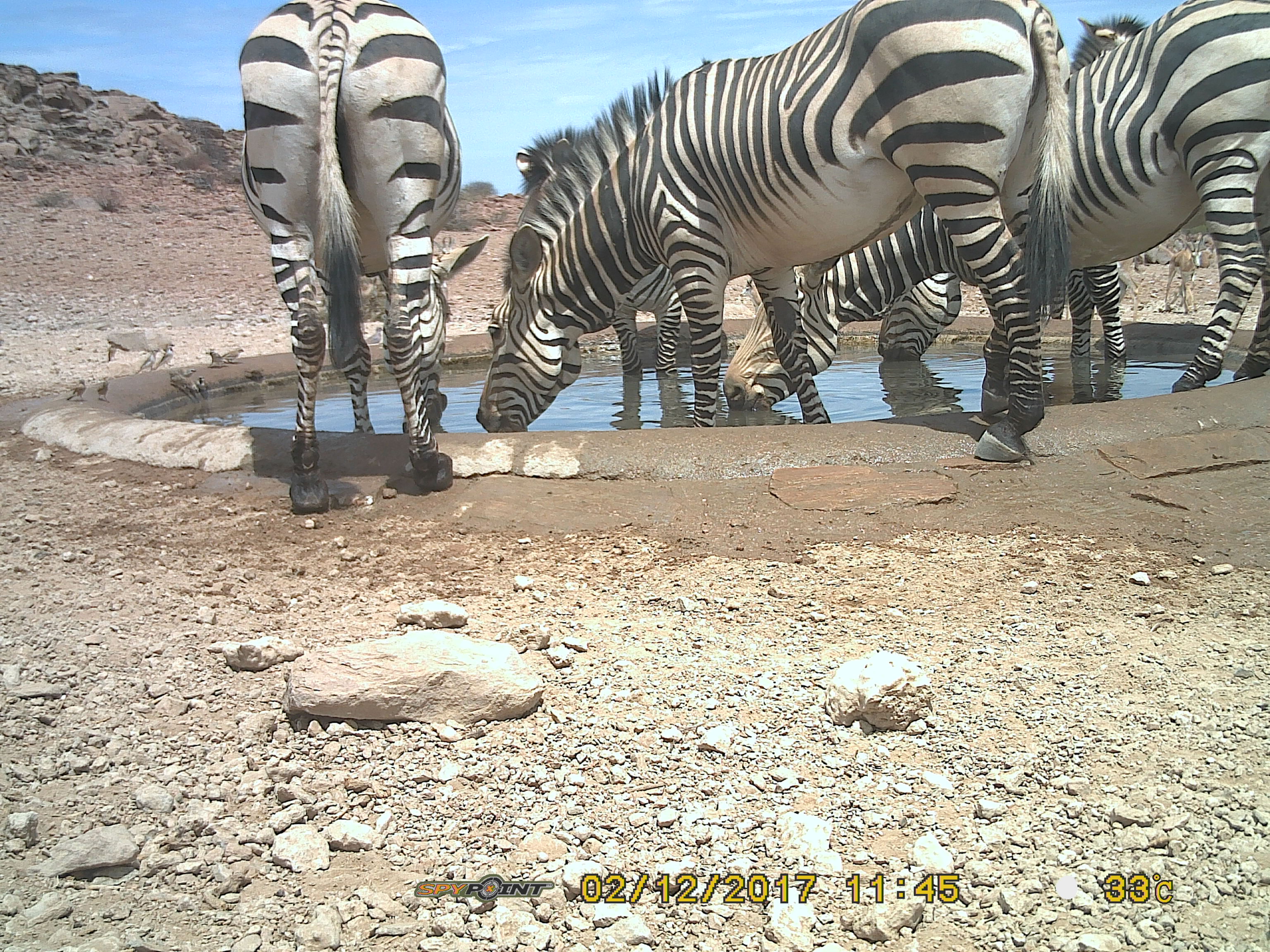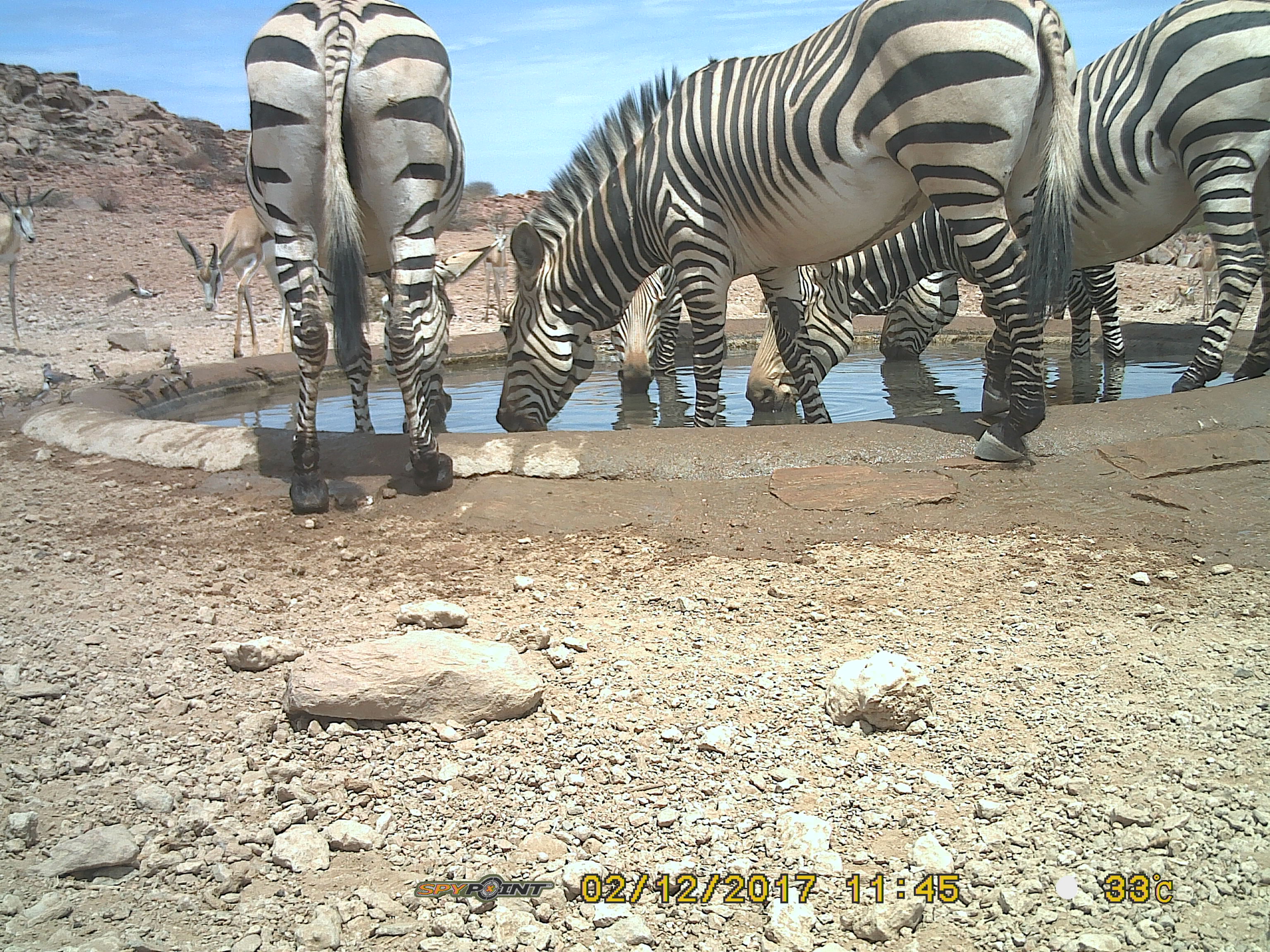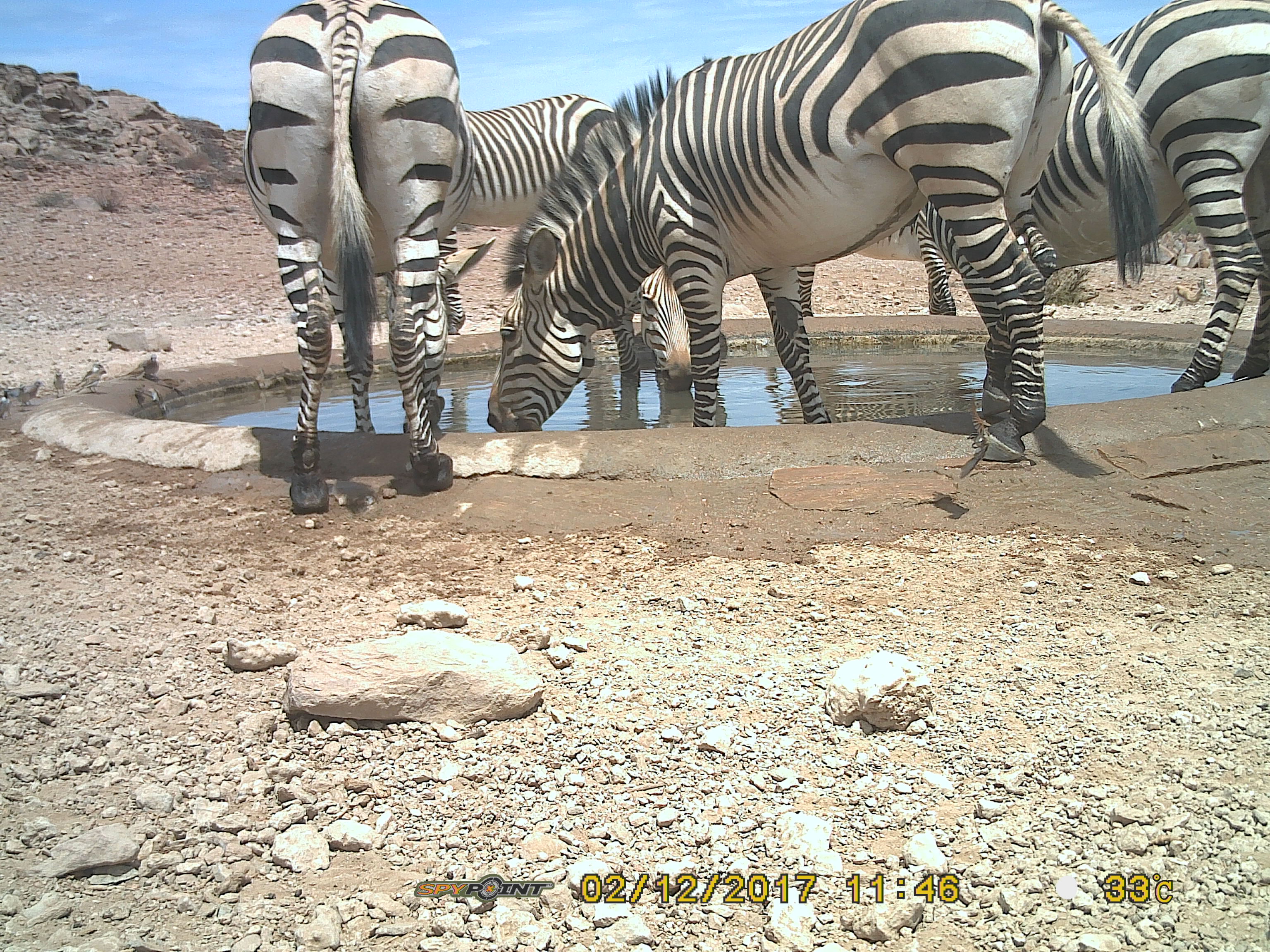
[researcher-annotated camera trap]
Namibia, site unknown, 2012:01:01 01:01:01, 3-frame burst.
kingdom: Animalia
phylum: Chordata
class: Mammalia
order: Perissodactyla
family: Equidae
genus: Equus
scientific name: Equus zebra hartmannae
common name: hartmann's mountain zebra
Equus zebra hartmannae (hartmann's mountain zebra).